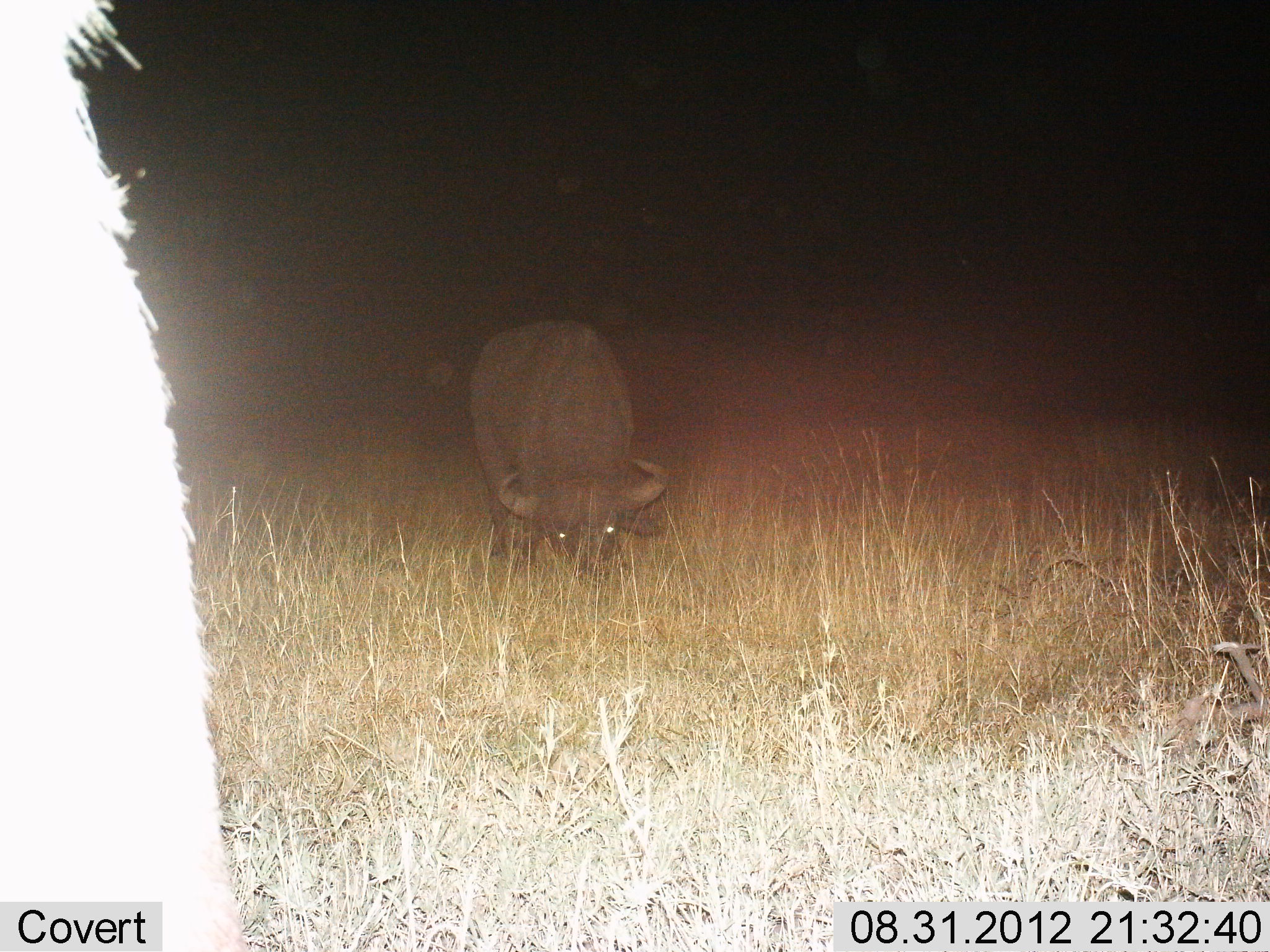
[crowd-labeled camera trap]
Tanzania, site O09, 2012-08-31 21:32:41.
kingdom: Animalia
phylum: Chordata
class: Mammalia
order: Artiodactyla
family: Bovidae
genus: Syncerus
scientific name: Syncerus caffer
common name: cape buffalo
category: buffalo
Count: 2.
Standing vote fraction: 50%.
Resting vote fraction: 0%.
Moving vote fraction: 0%.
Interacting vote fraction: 0%.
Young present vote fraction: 0%.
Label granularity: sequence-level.